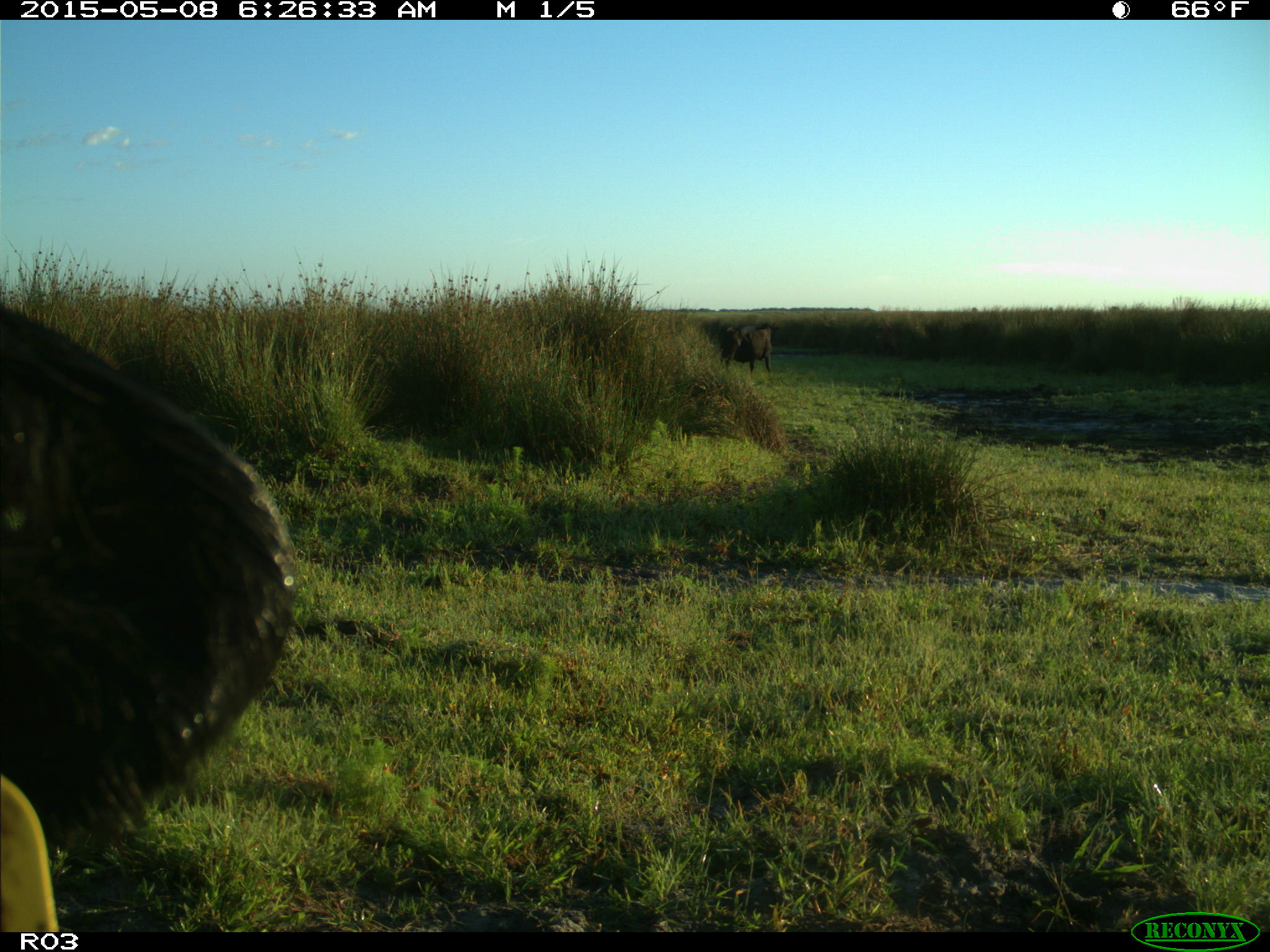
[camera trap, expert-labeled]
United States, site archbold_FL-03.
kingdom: Animalia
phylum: Chordata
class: Mammalia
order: Artiodactyla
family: Bovidae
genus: Bos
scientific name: Bos taurus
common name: domestic cow